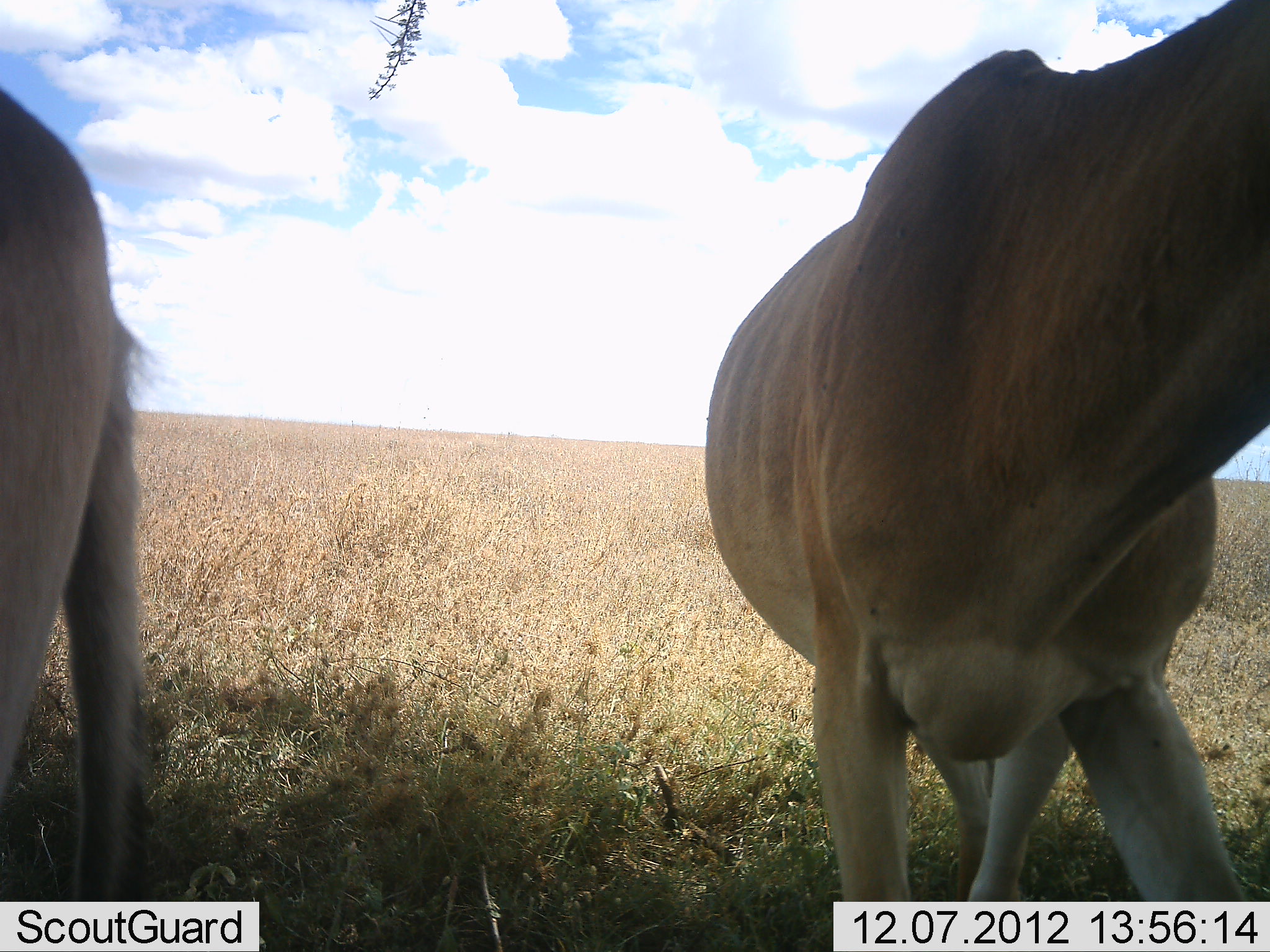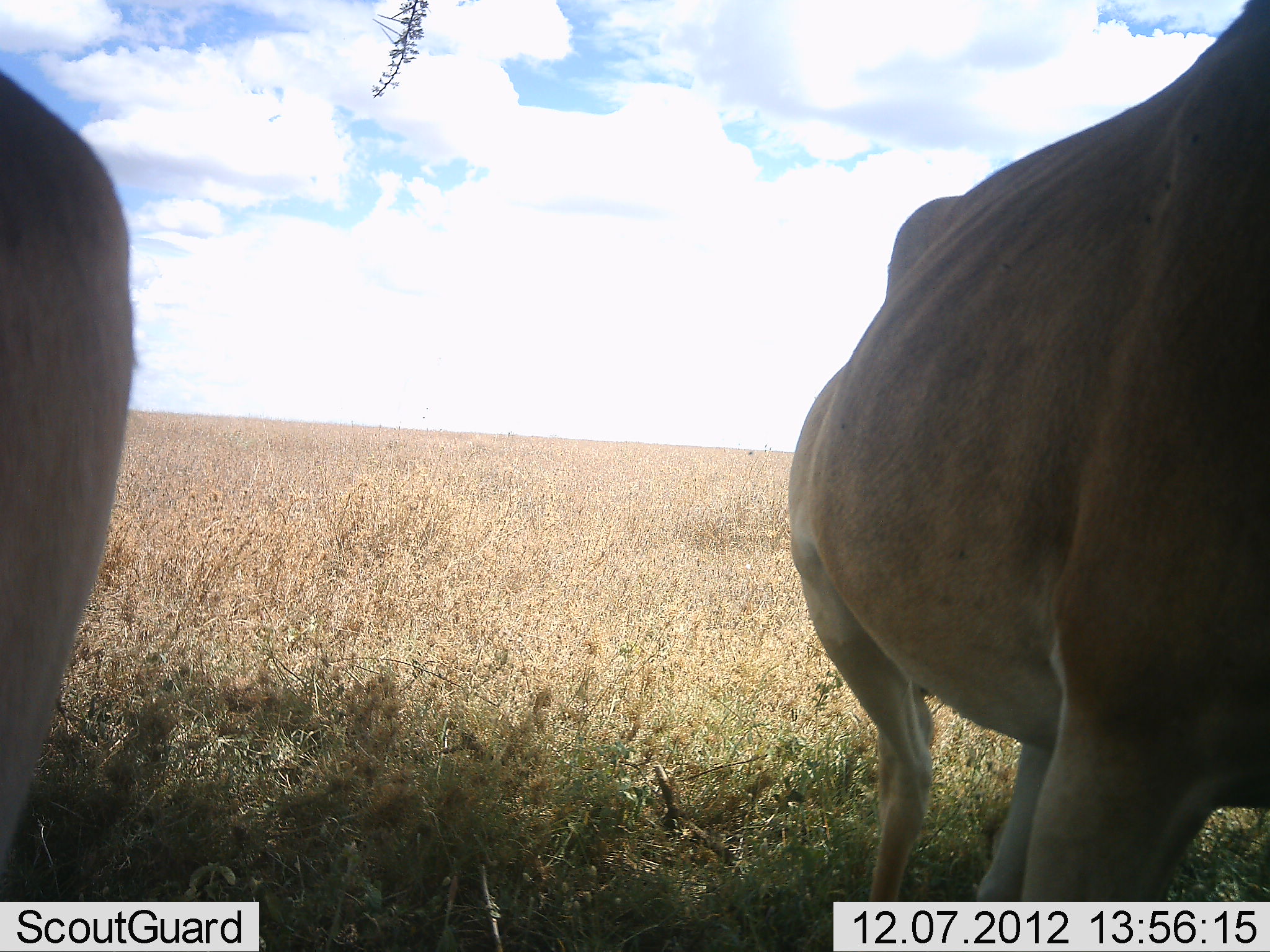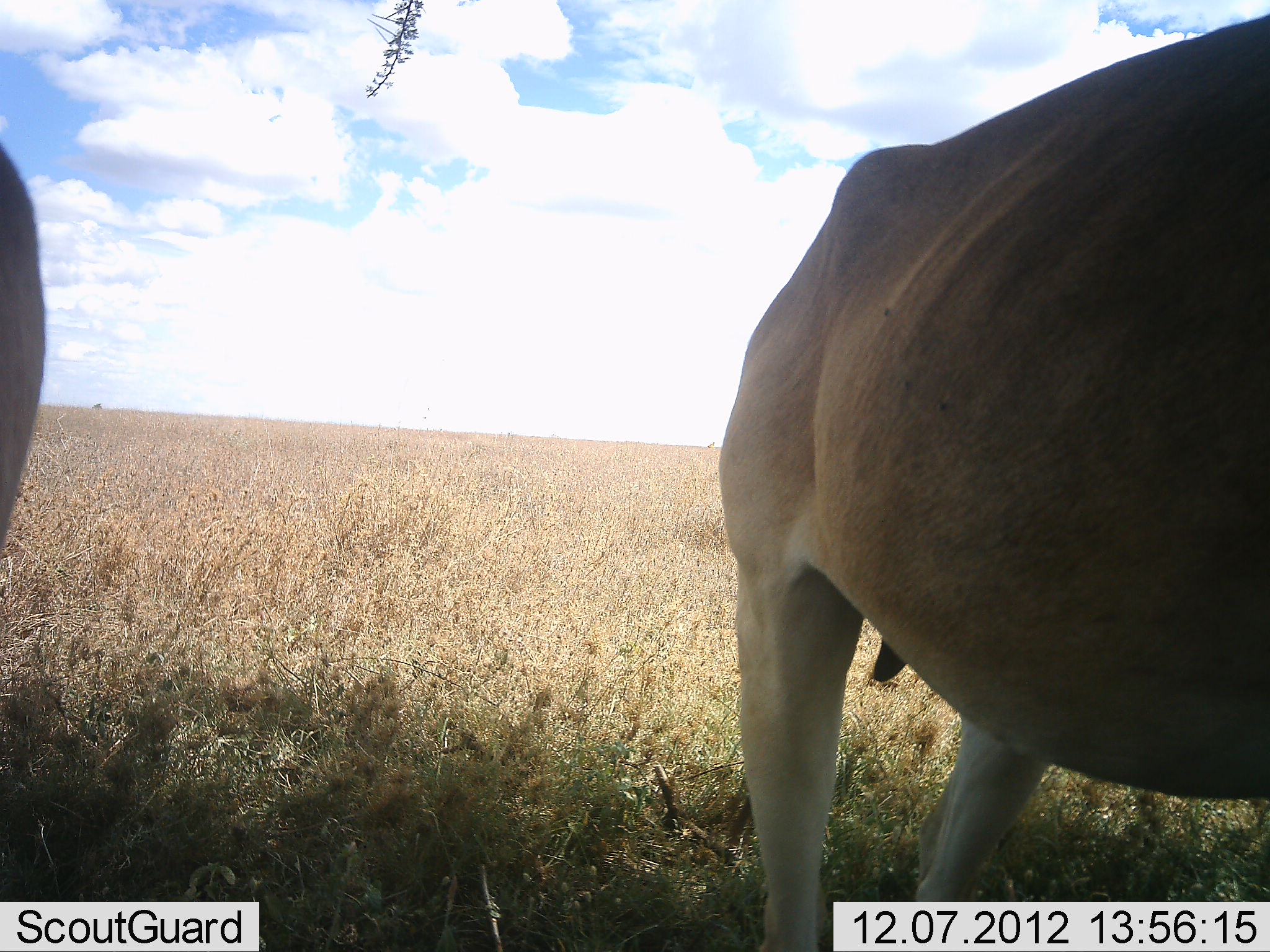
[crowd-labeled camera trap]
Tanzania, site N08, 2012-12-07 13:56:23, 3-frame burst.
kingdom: Animalia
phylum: Chordata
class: Mammalia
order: Artiodactyla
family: Bovidae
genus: Alcelaphus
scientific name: Alcelaphus buselaphus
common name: hartebeest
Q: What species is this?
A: Hartebeest (Alcelaphus buselaphus).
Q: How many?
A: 2.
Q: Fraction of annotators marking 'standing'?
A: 80%.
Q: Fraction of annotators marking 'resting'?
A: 0%.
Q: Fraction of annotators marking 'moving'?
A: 20%.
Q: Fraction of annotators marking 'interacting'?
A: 0%.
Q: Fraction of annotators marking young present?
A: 0%.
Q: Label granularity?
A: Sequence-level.